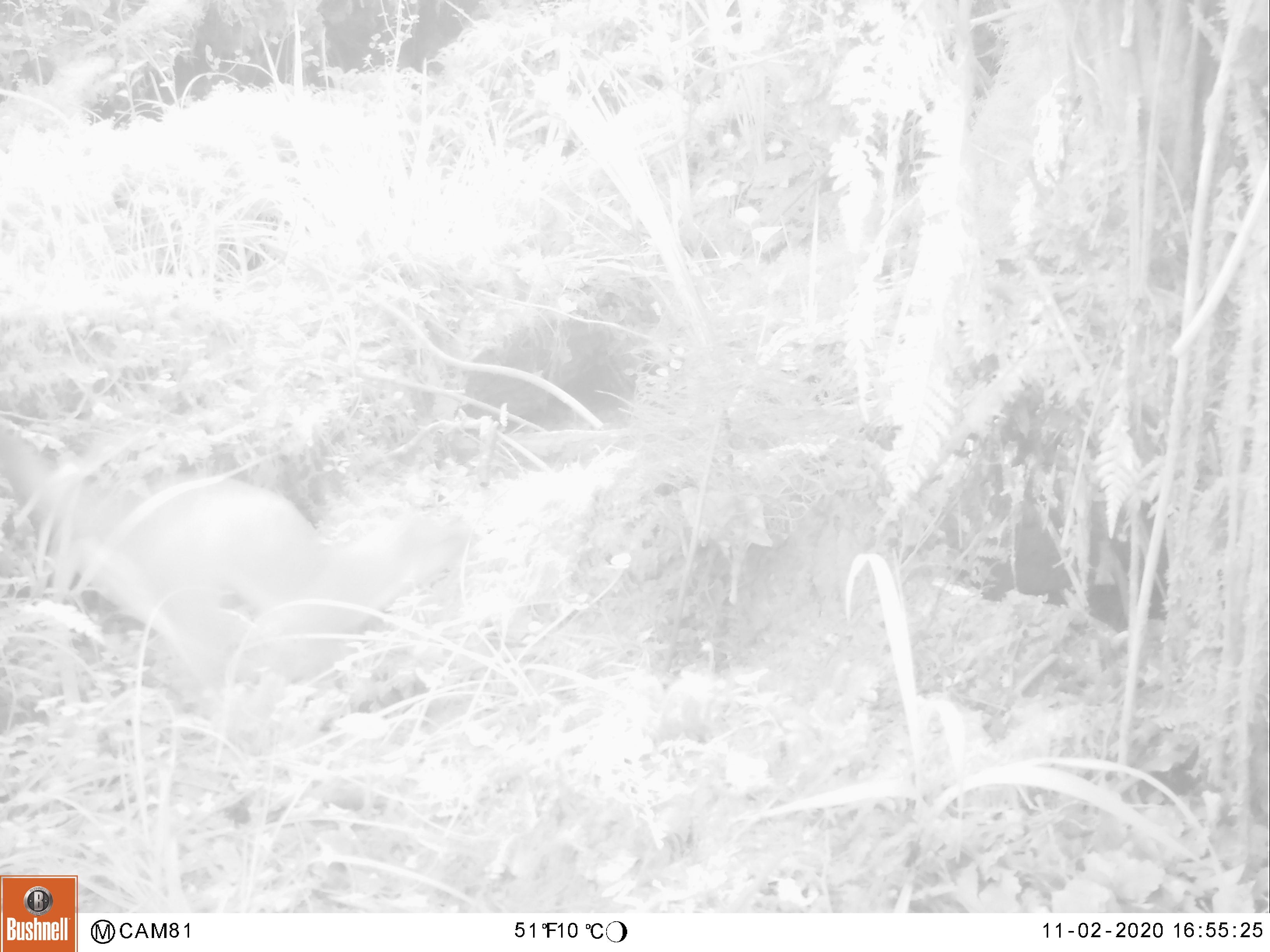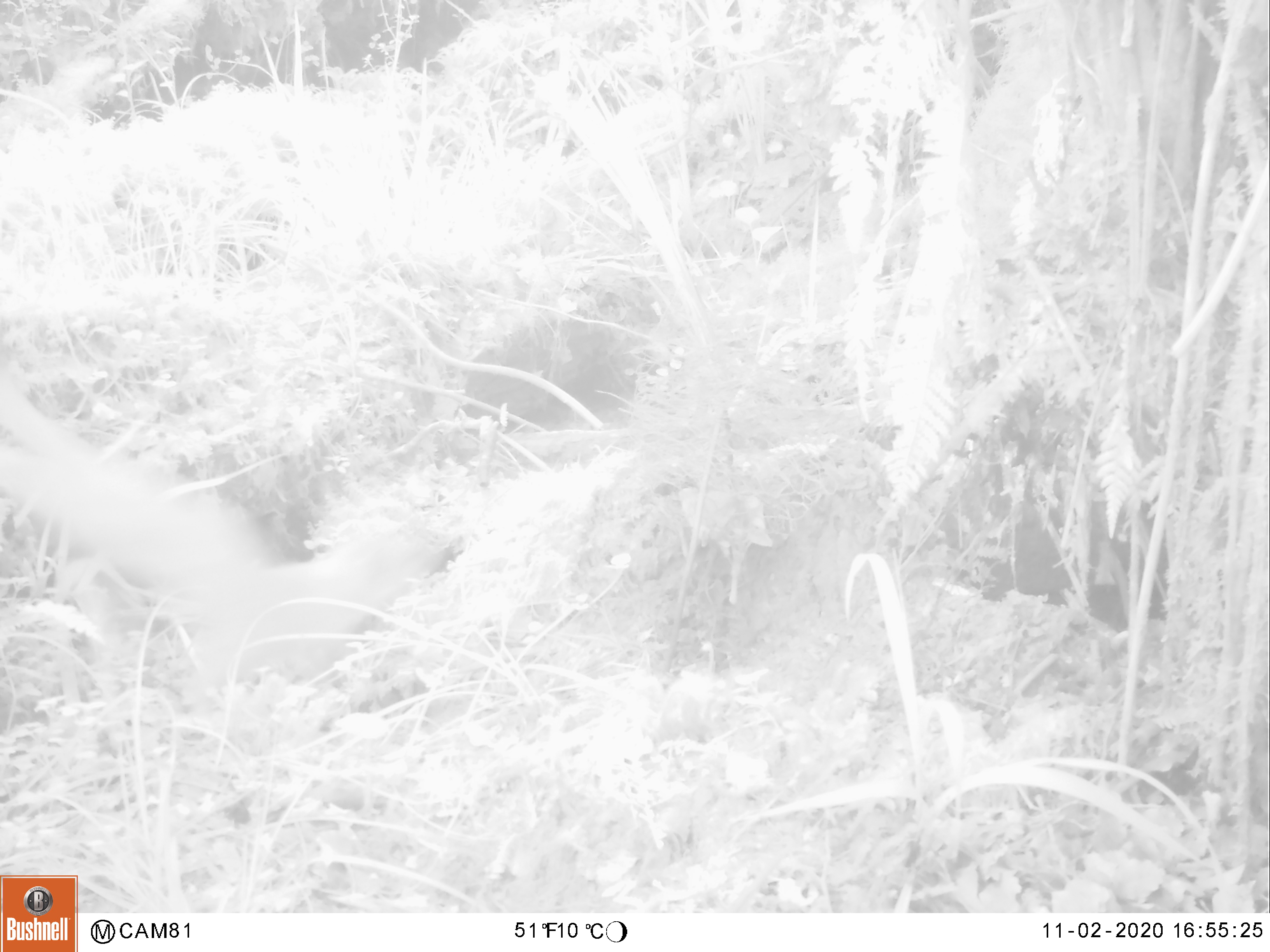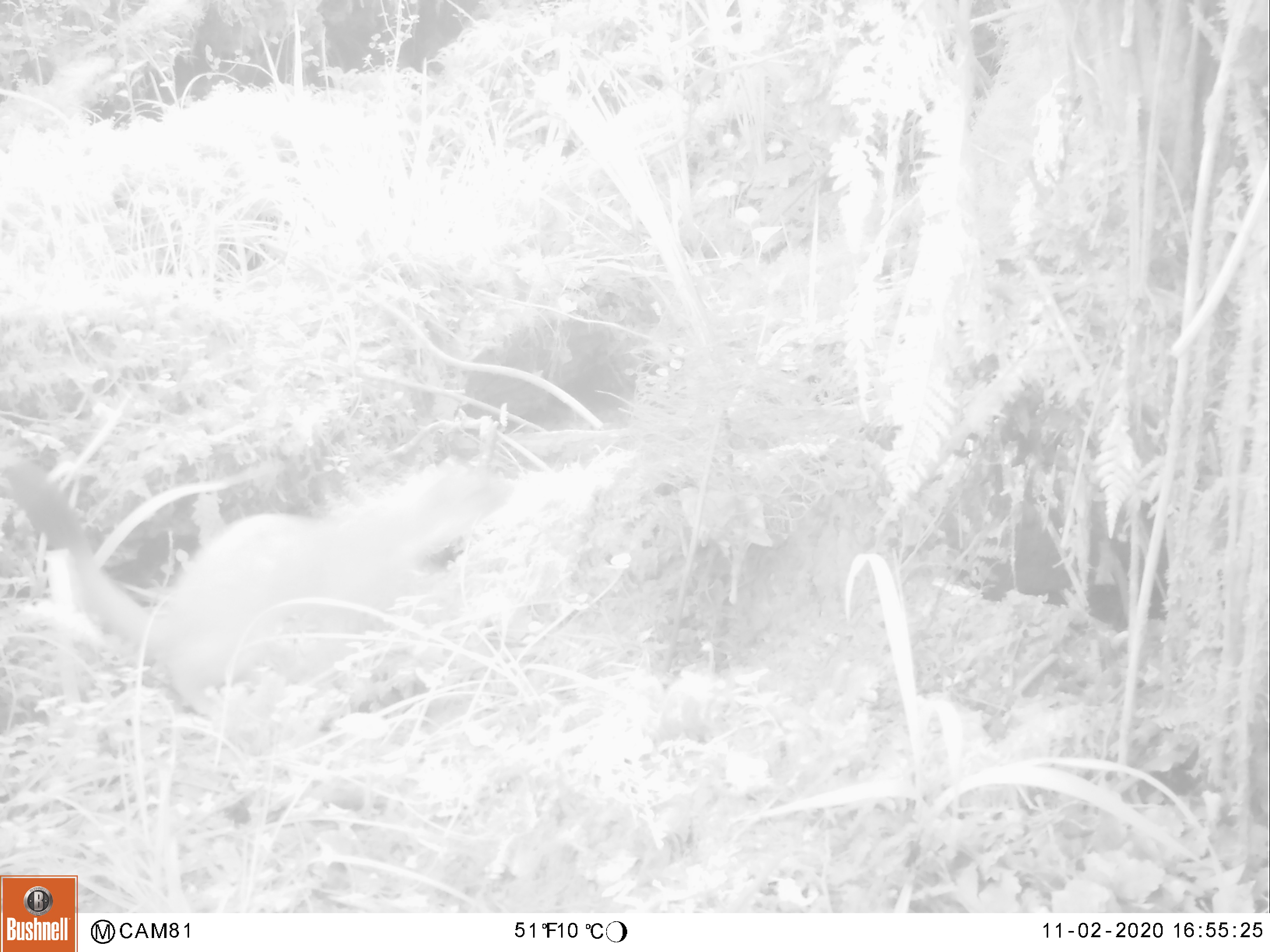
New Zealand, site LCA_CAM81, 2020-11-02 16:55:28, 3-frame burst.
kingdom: Animalia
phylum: Chordata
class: Mammalia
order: Carnivora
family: Mustelidae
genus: Mustela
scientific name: Mustela erminea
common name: stoat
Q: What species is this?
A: Stoat (Mustela erminea).